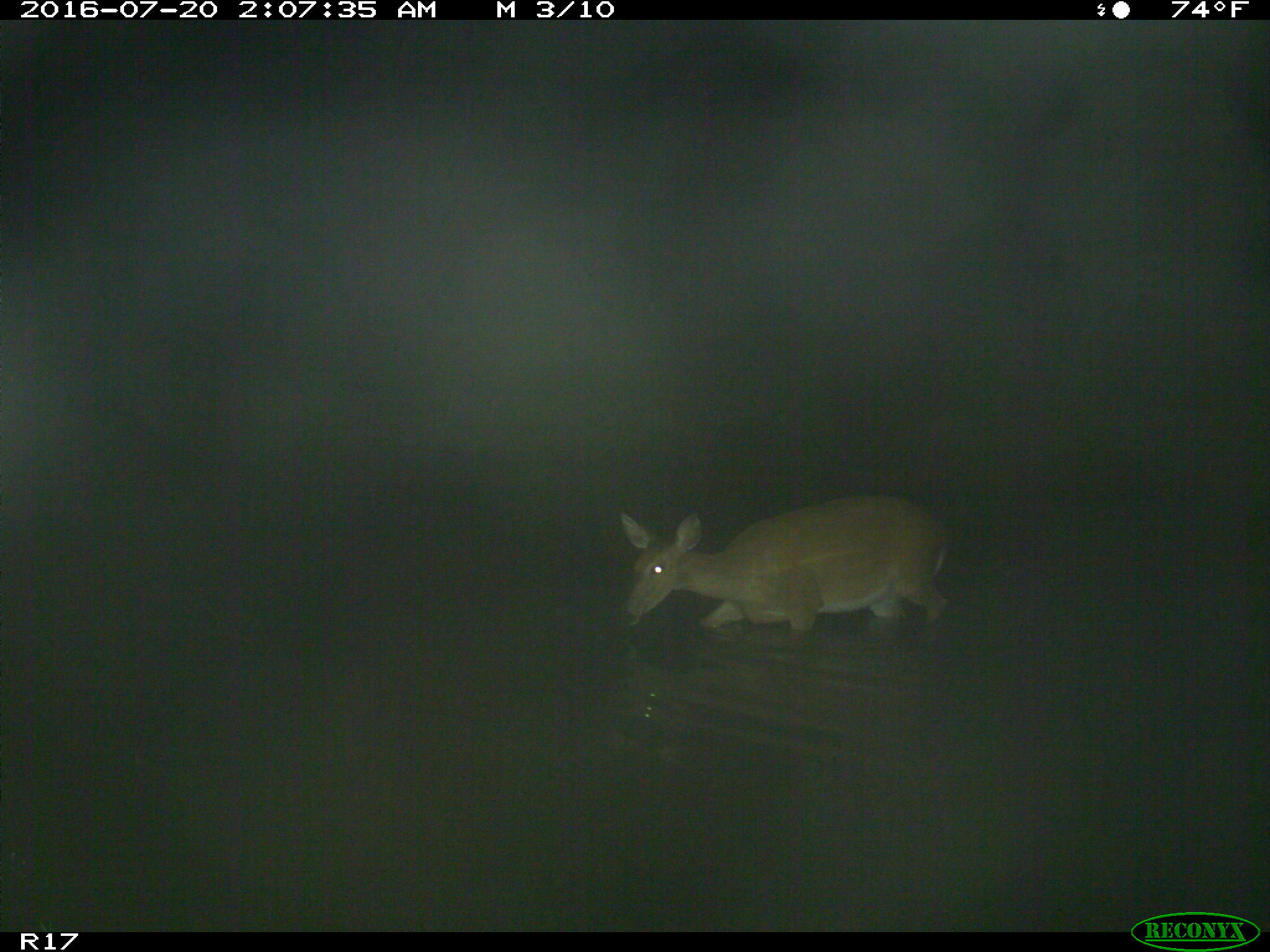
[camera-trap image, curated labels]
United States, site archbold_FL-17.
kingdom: Animalia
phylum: Chordata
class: Mammalia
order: Artiodactyla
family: Cervidae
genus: Odocoileus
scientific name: Odocoileus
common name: deer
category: unidentified deer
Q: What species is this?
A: Unidentified deer (deer) (Odocoileus).